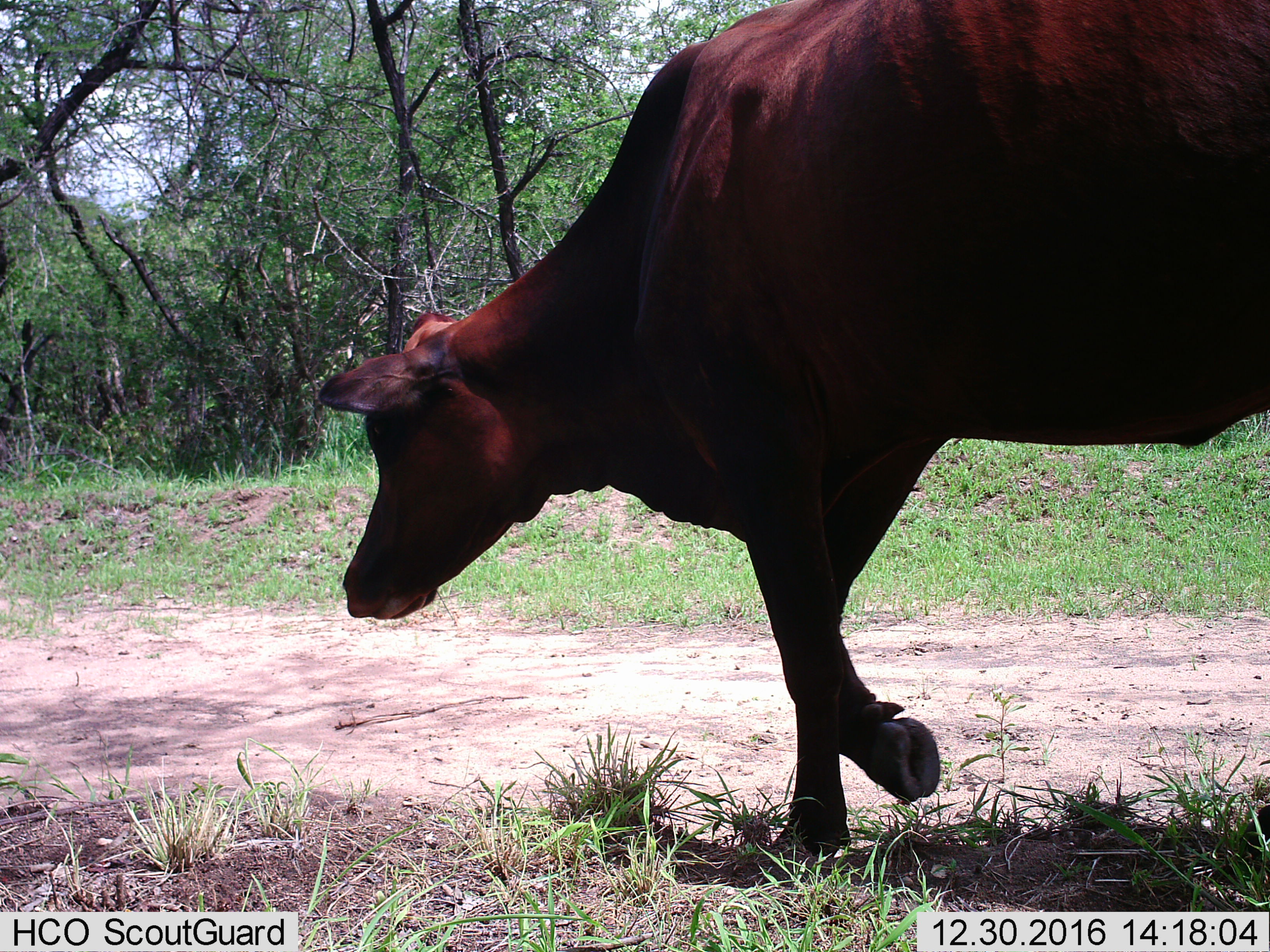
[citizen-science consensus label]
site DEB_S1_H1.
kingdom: Animalia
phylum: Chordata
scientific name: Vertebrata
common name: domestic animal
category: domesticanimal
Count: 1.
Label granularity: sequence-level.